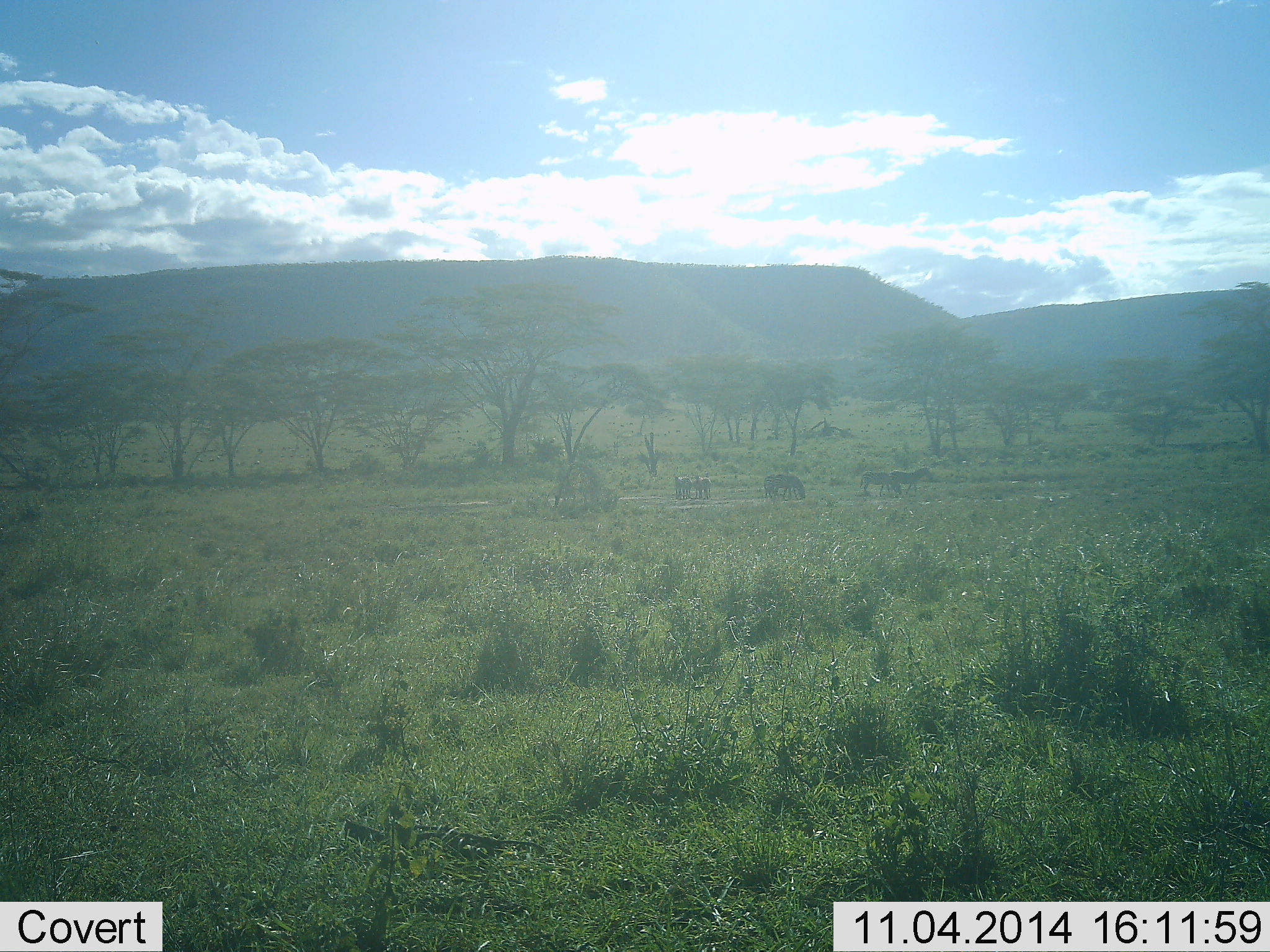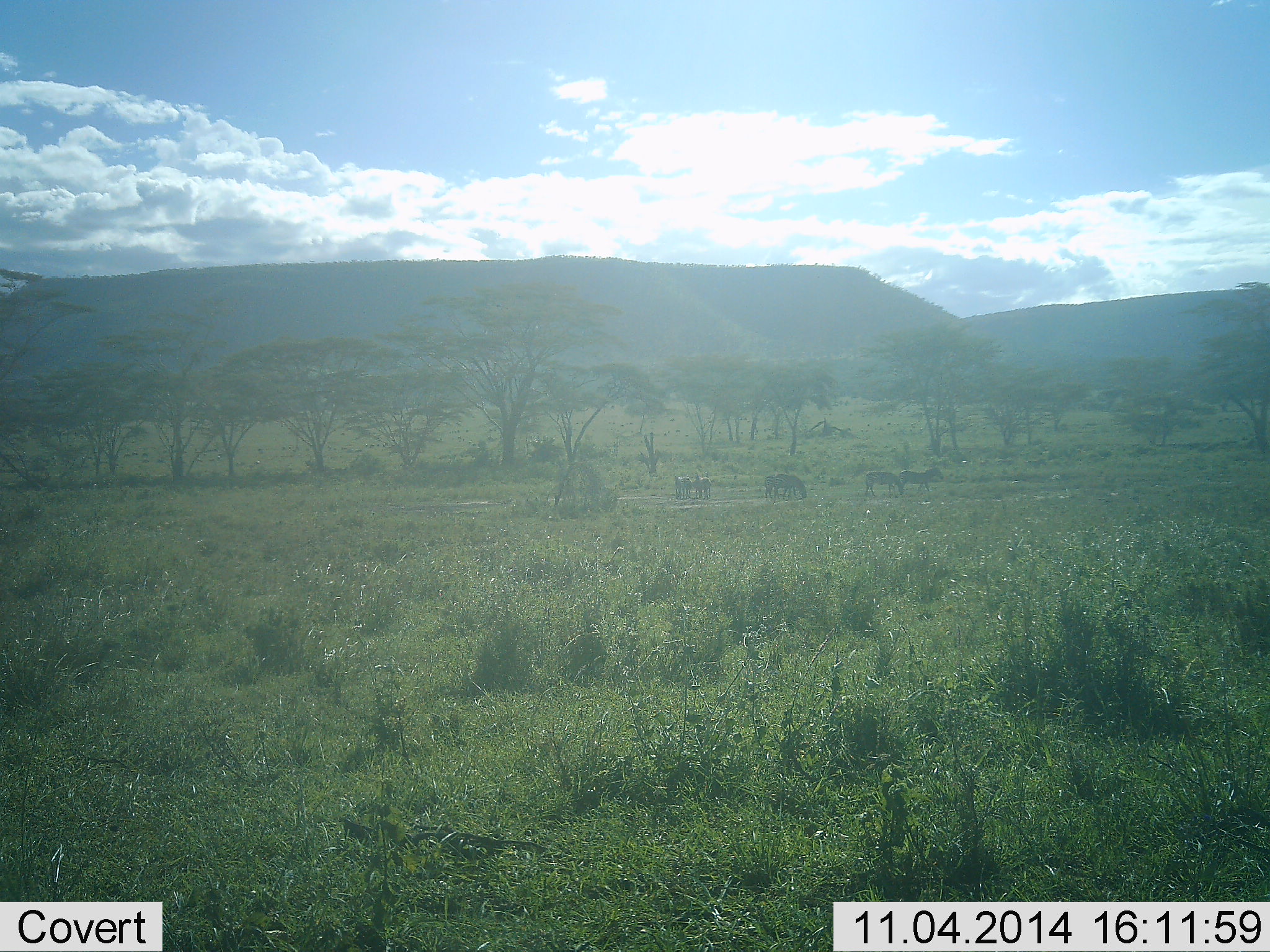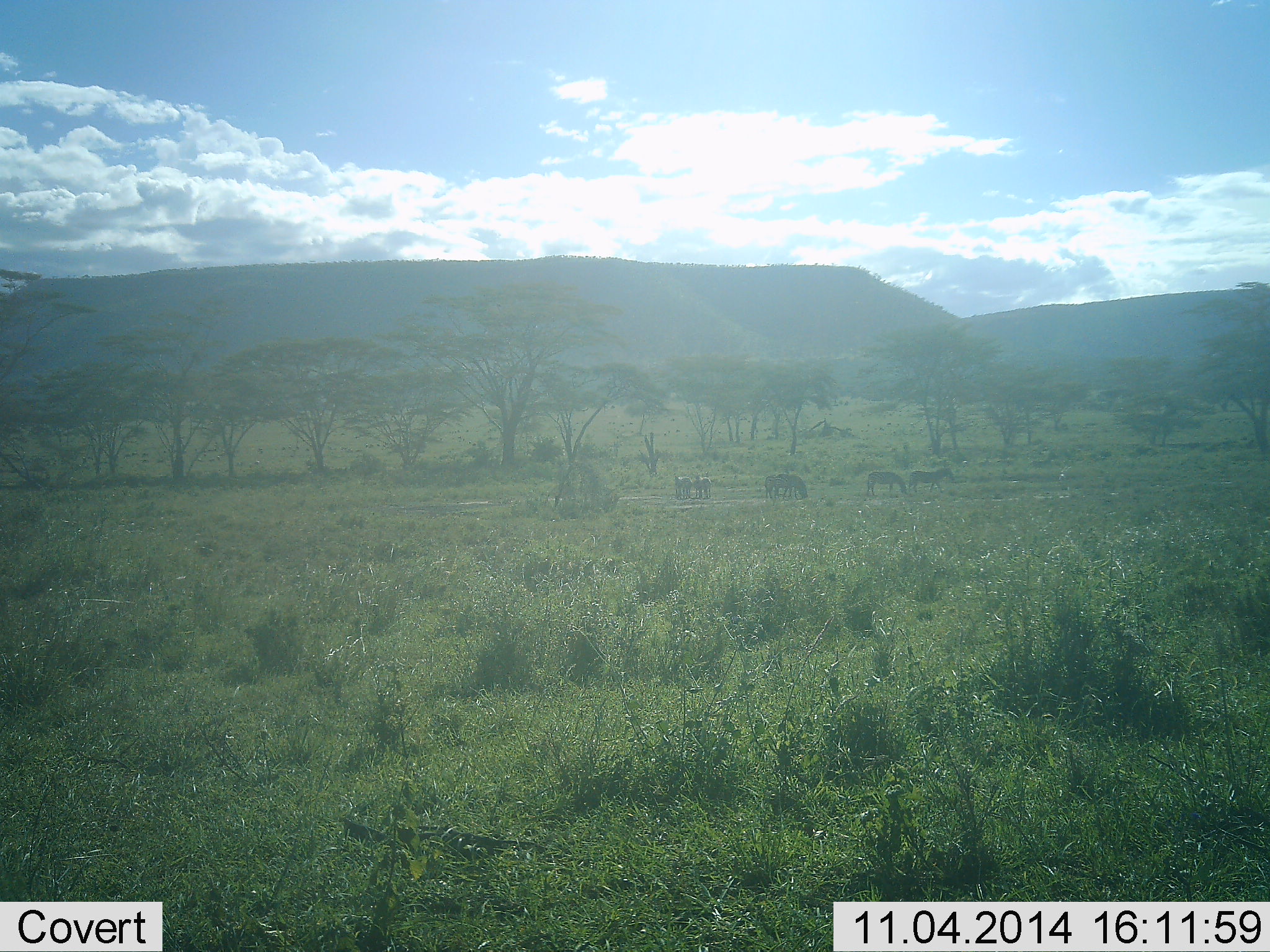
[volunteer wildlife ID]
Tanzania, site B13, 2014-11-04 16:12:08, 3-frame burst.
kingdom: Animalia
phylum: Chordata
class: Mammalia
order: Perissodactyla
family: Equidae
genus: Equus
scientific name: Equus quagga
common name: plains zebra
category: zebra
Zebra (plains zebra) (Equus quagga), count 5. Behavior (volunteer vote fractions): standing 73%, resting 0%, moving 64%, interacting 0%. Young present (vote fraction): 0%. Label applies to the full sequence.